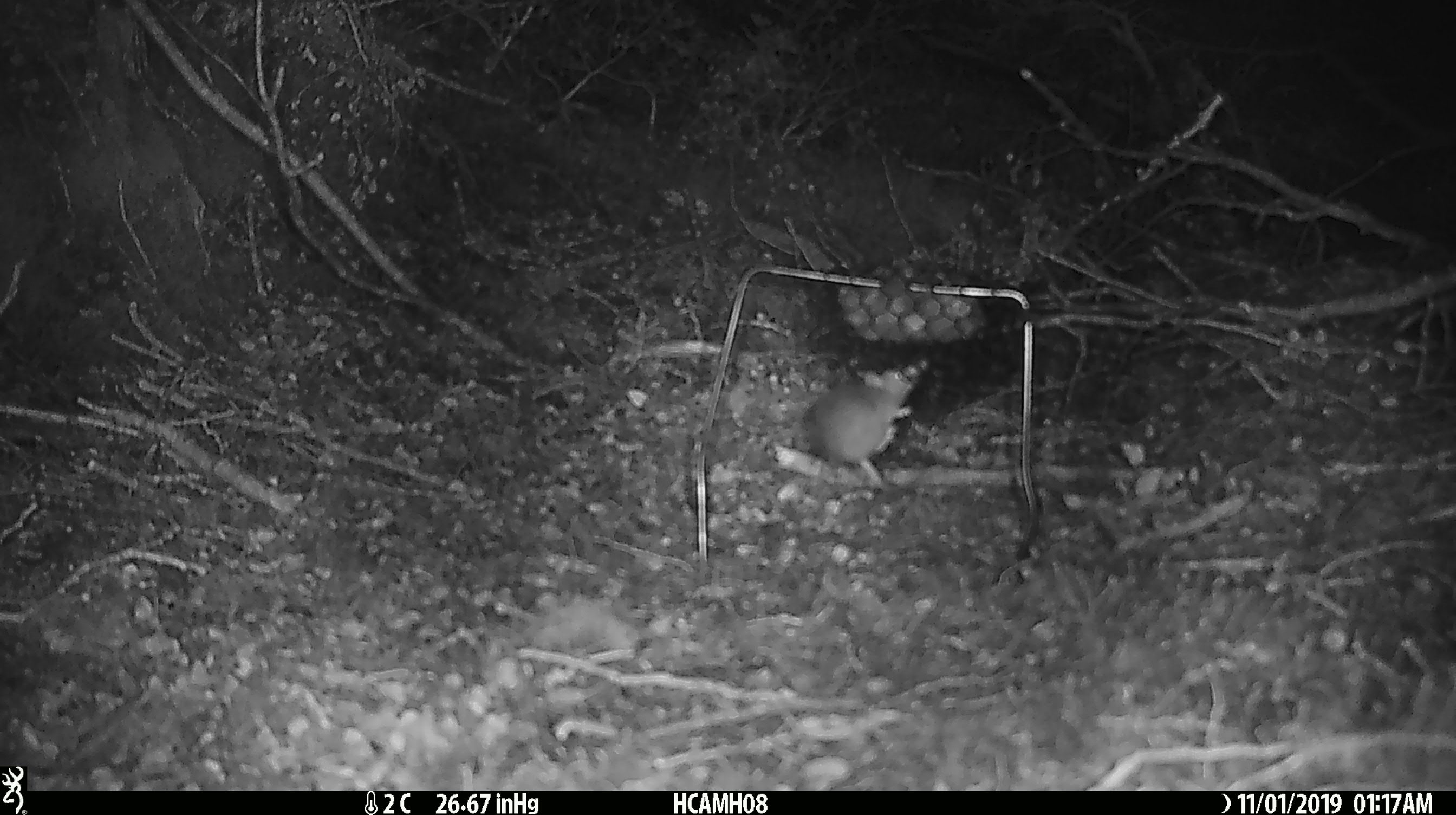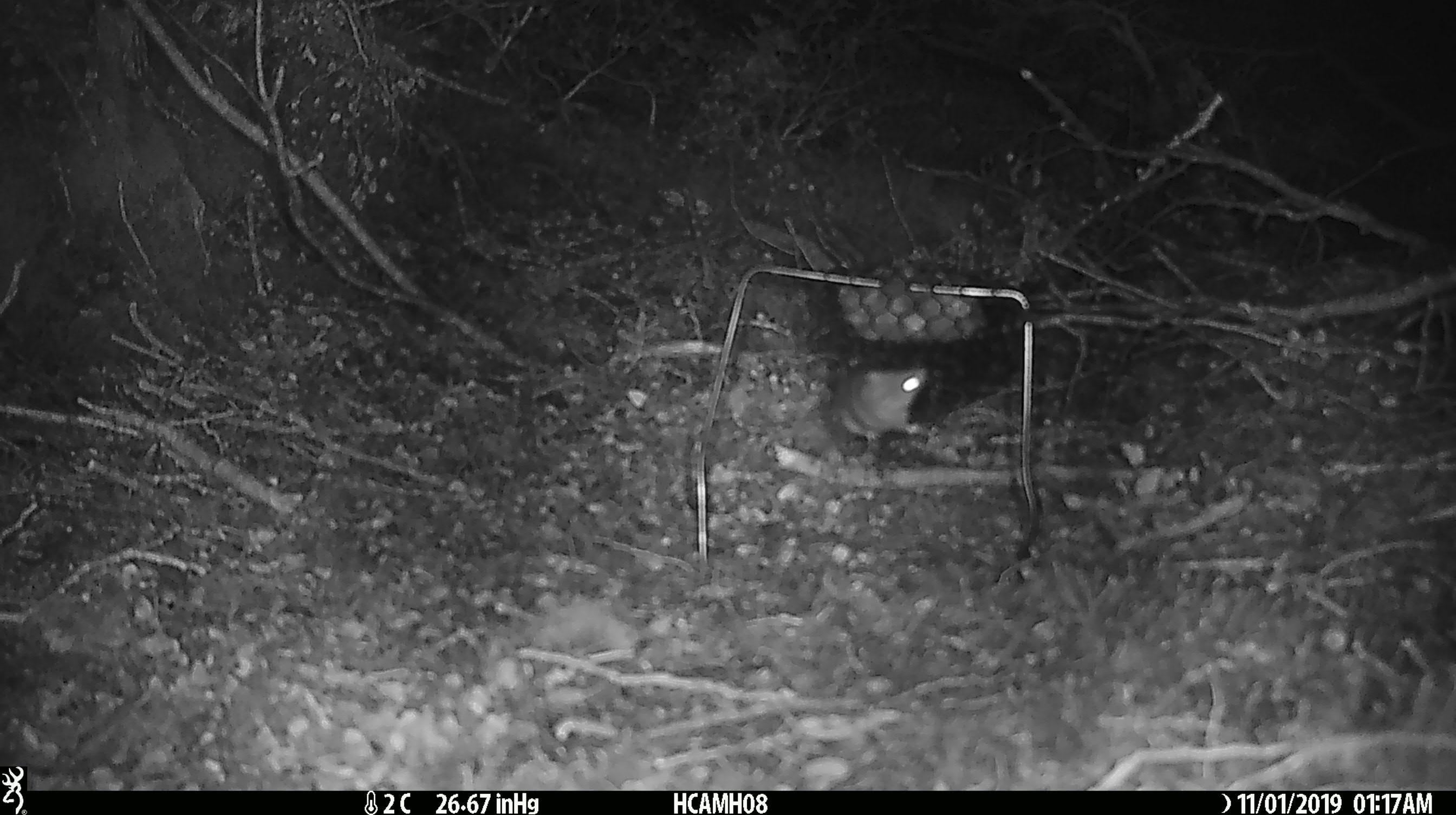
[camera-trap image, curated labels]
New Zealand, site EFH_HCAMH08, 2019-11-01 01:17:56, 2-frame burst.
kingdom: Animalia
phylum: Chordata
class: Mammalia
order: Rodentia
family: Muridae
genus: Mus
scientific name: Mus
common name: mouse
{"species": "mouse (Mus)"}